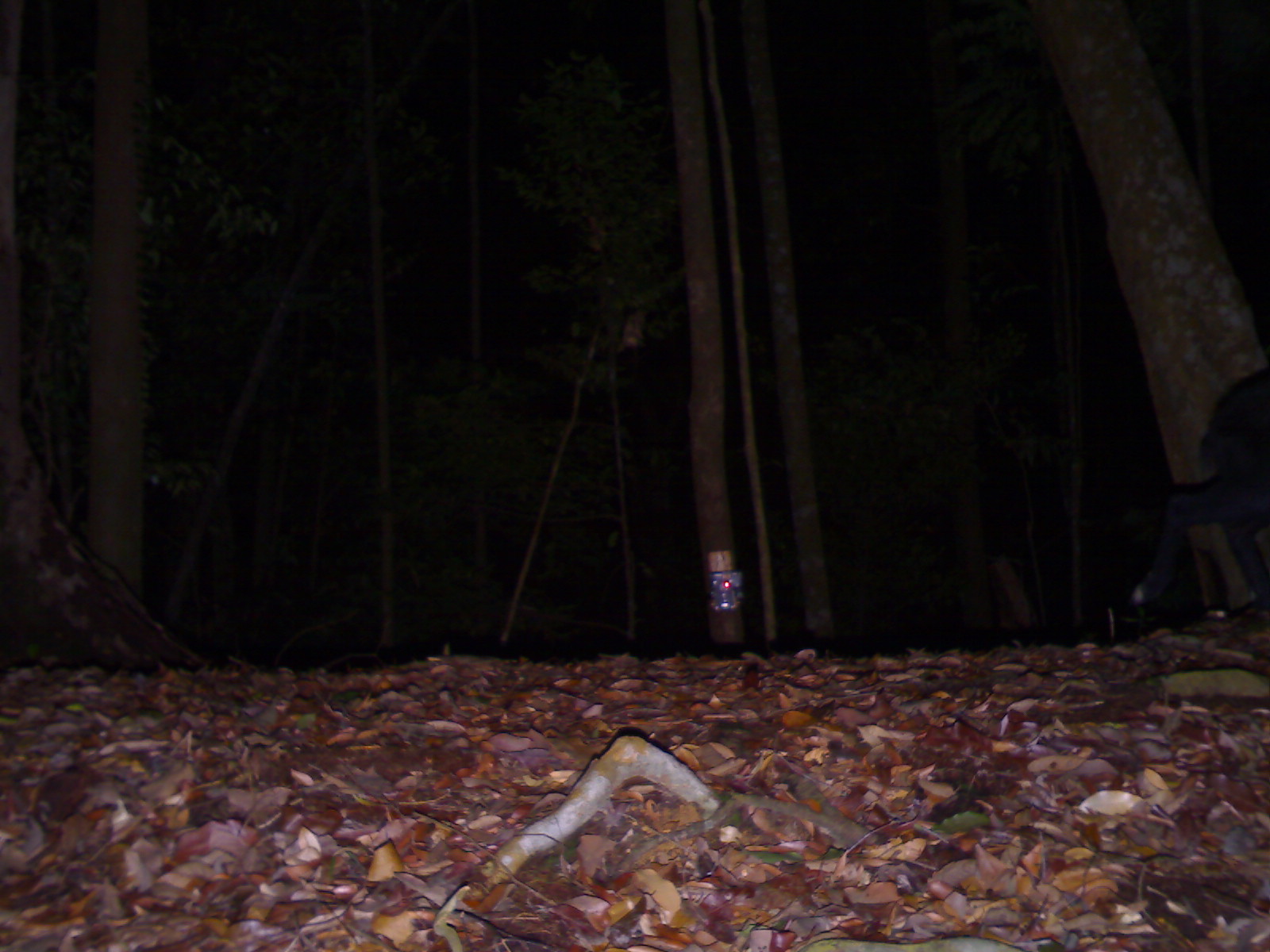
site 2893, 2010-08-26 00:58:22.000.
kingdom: Animalia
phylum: Chordata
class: Mammalia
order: Artiodactyla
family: Bovidae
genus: Capricornis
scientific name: Capricornis sumatraensis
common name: southern serow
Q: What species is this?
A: Capricornis sumatraensis (southern serow).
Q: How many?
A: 1.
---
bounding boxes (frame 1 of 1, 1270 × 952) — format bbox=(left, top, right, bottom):
capricornis sumatraensis: bbox=(1119, 360, 1265, 624)